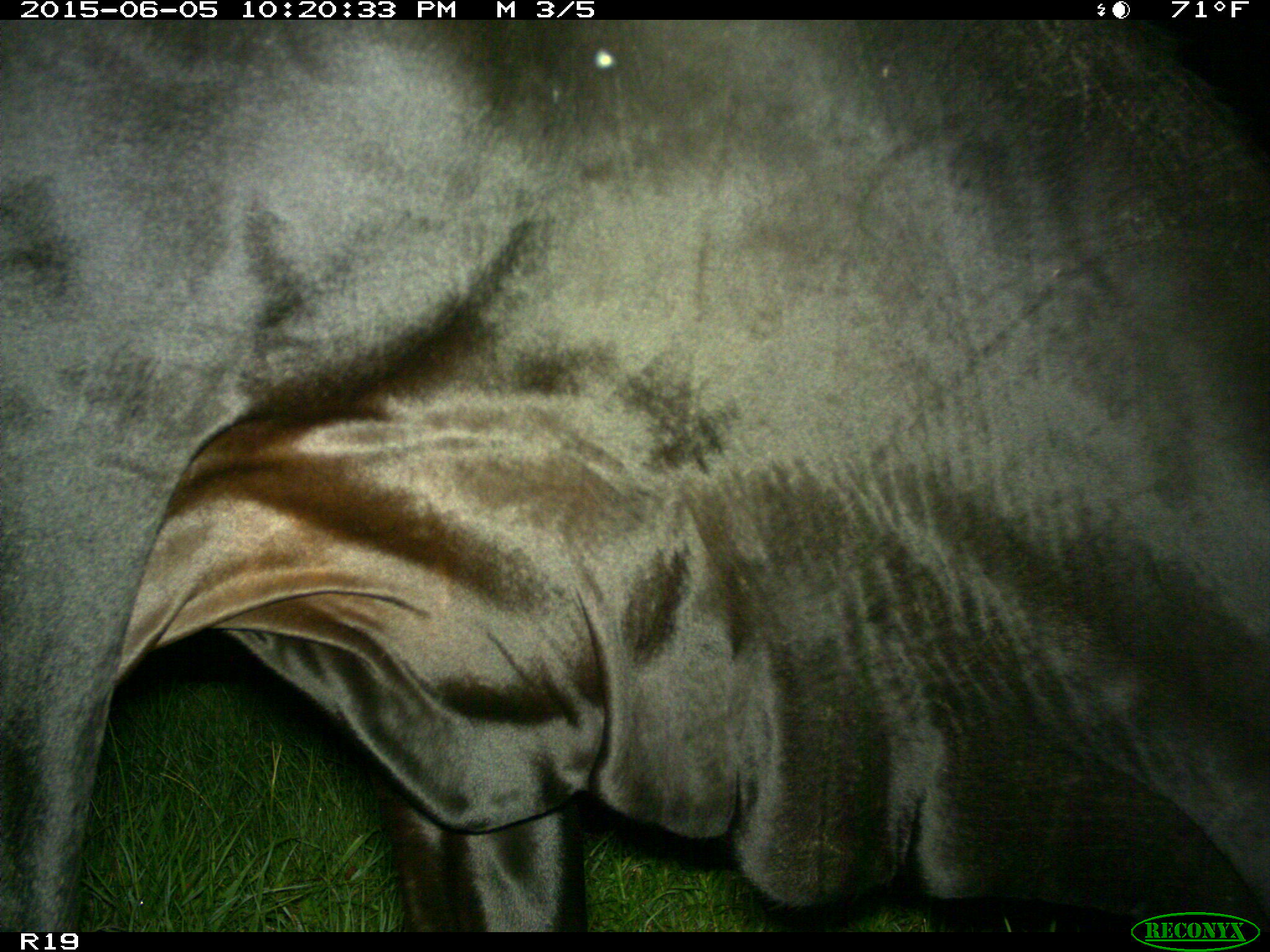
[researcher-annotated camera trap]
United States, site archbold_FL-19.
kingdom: Animalia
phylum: Chordata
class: Mammalia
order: Artiodactyla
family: Bovidae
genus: Bos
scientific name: Bos taurus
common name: domestic cow